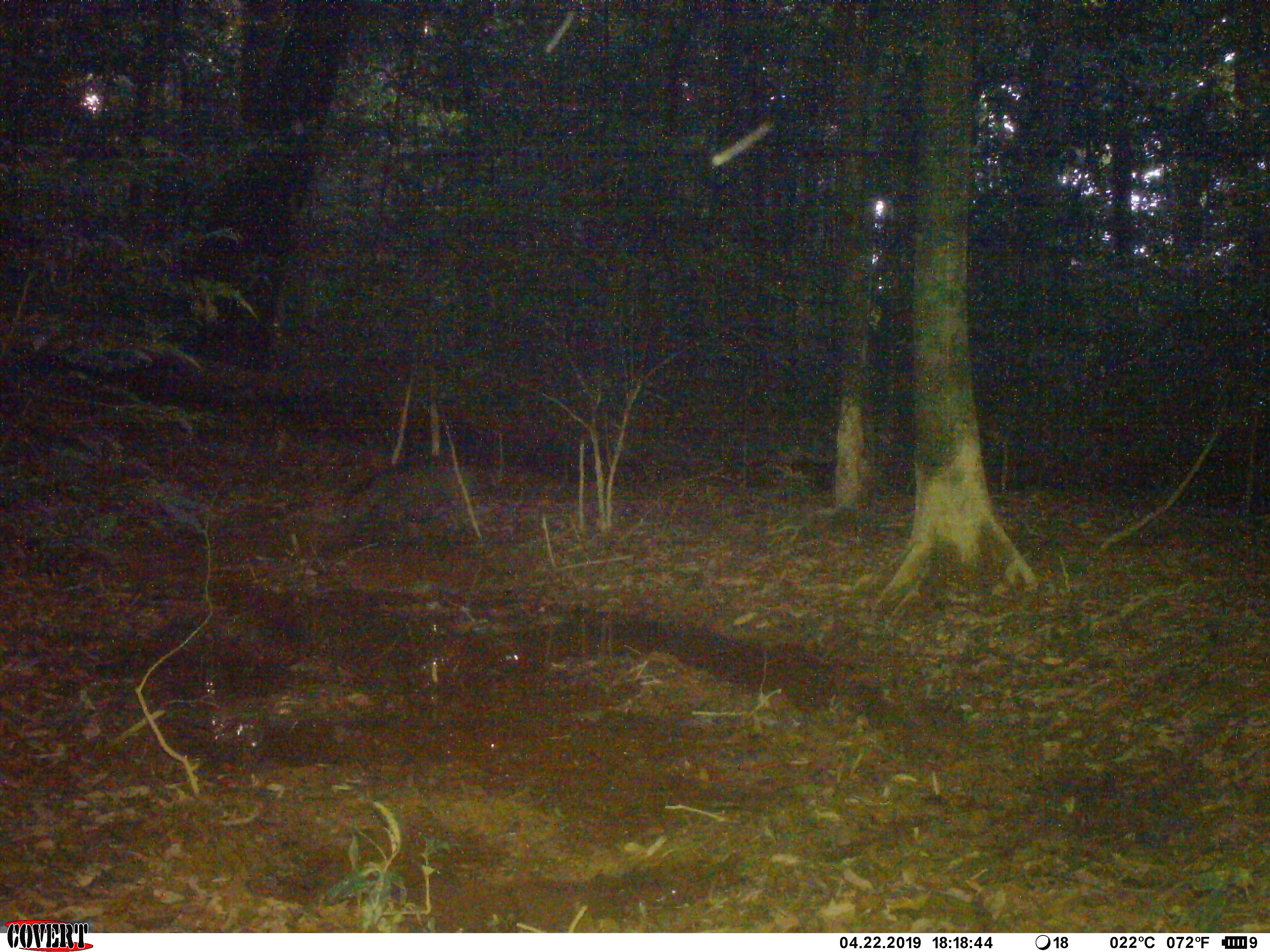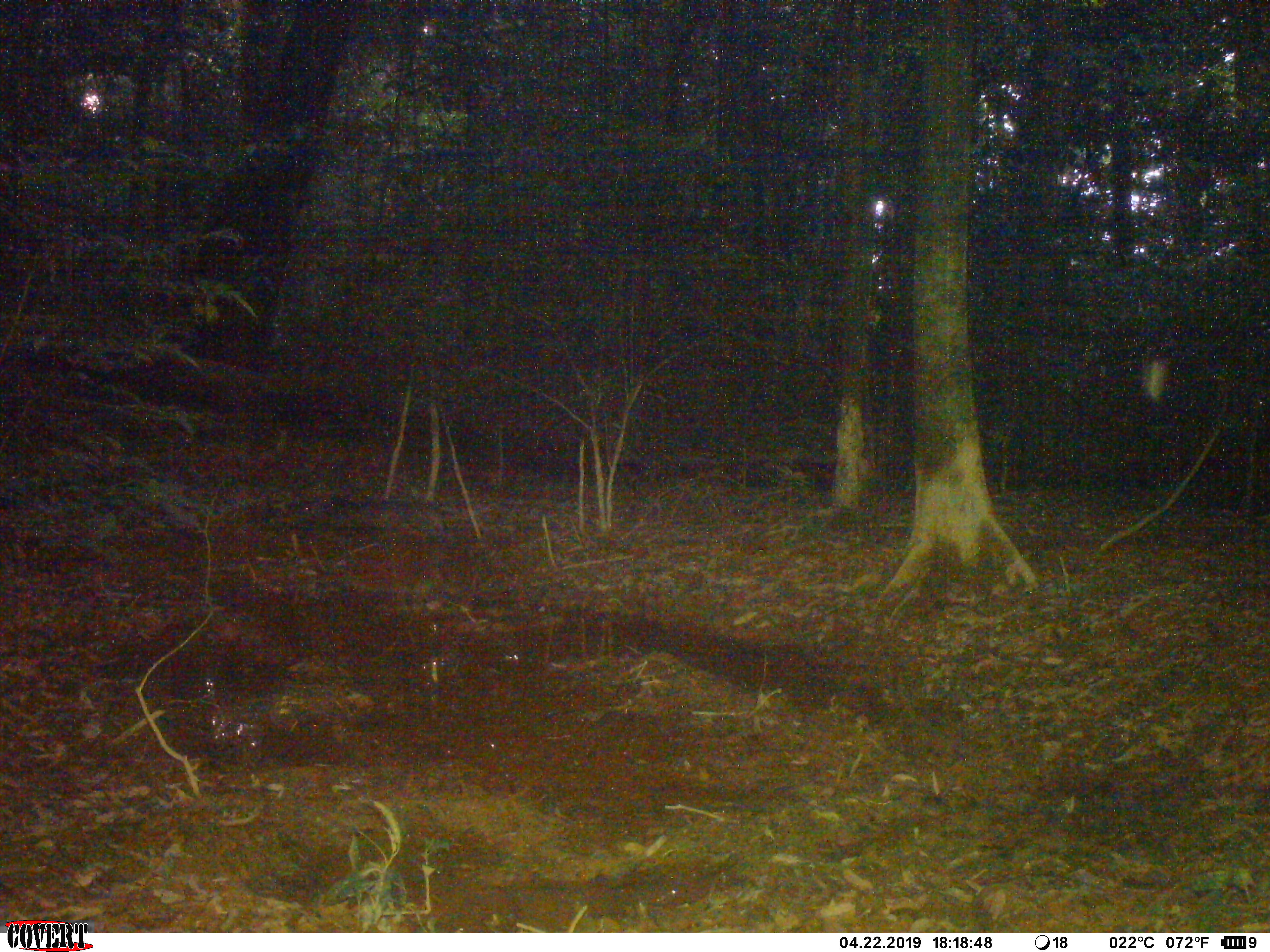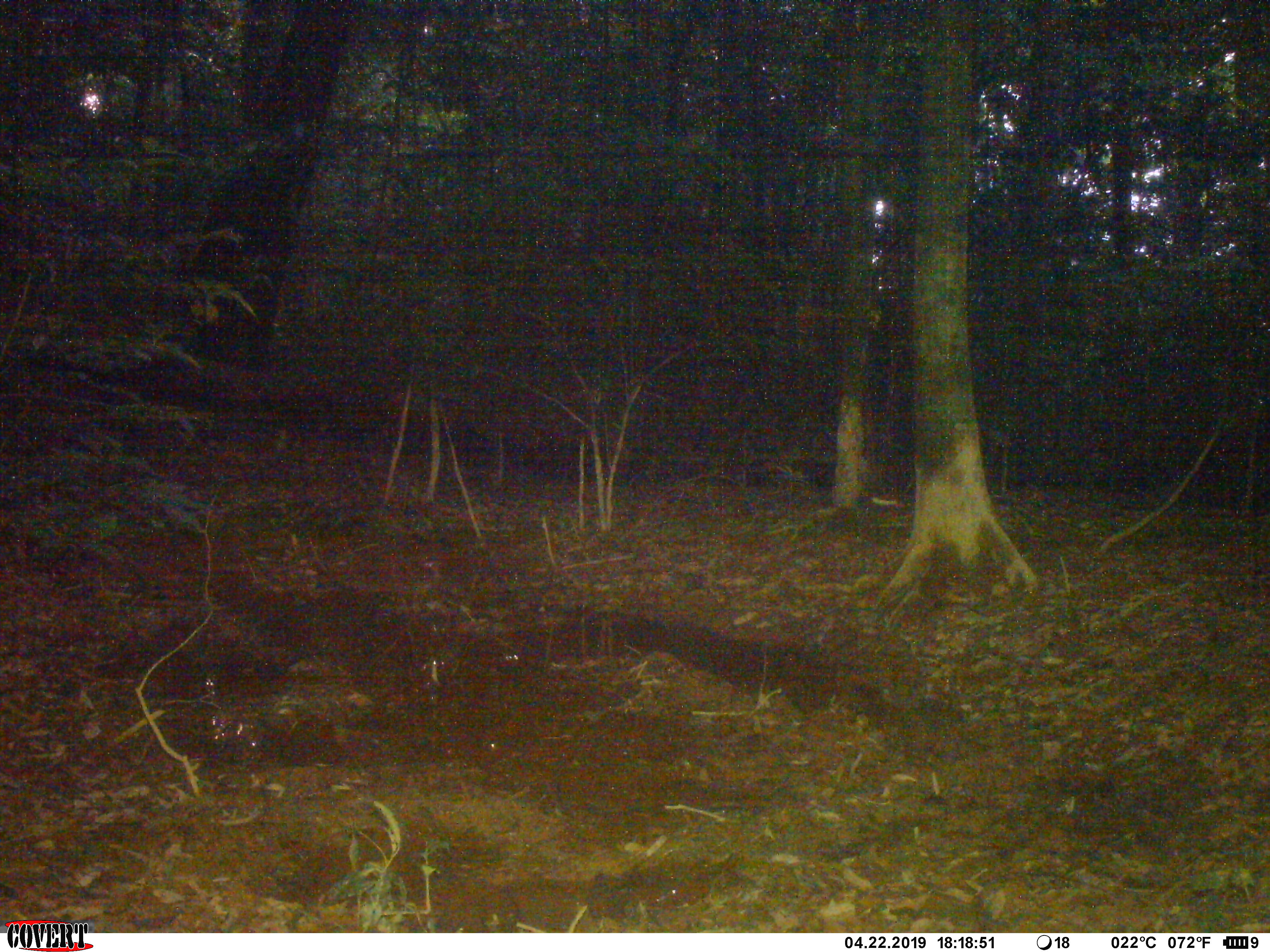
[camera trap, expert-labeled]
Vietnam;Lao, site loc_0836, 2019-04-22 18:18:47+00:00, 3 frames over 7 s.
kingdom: Animalia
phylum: Chordata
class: Mammalia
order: Artiodactyla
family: Suidae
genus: Sus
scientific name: Sus scrofa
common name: eurasian wild pig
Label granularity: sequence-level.